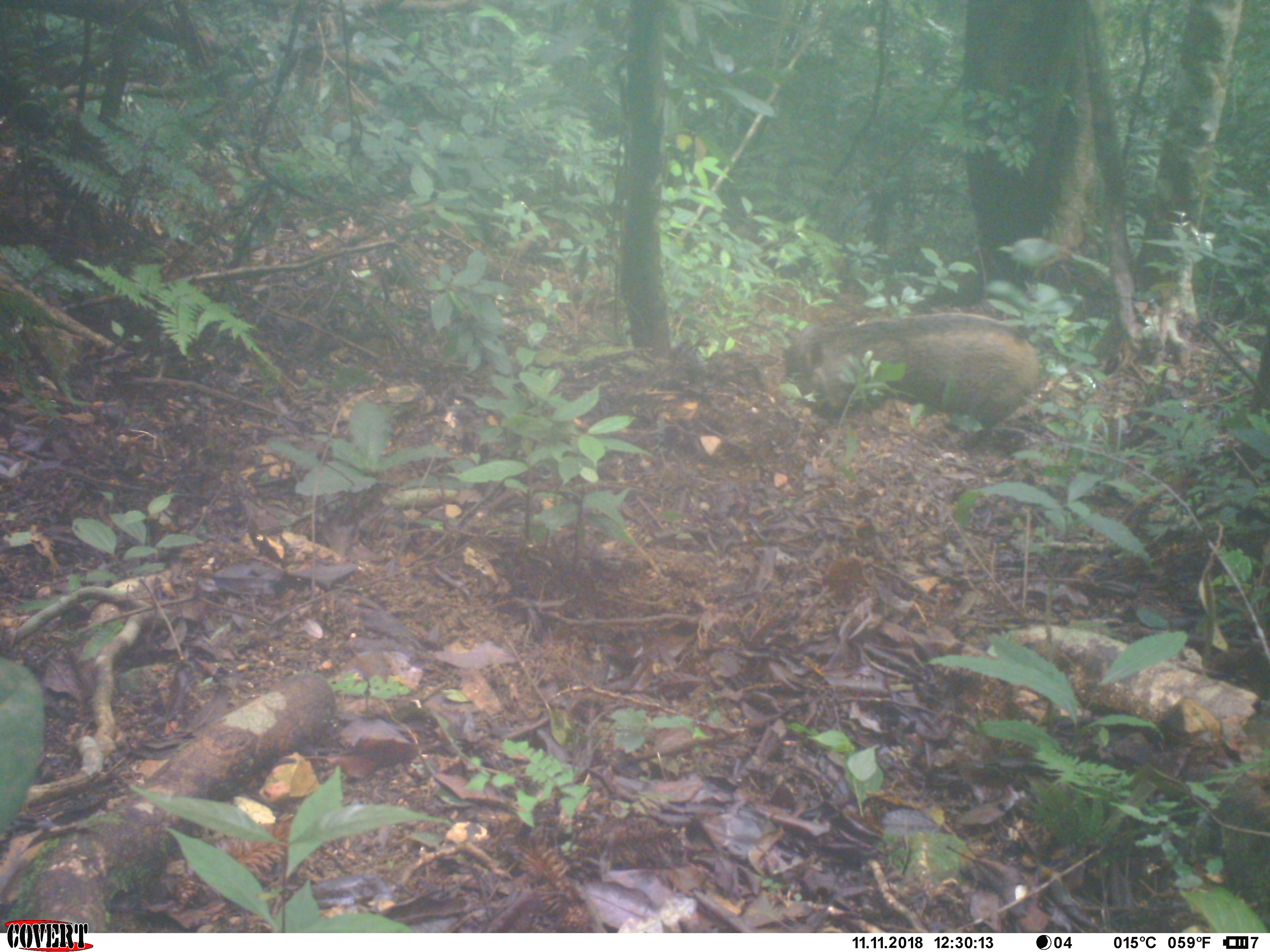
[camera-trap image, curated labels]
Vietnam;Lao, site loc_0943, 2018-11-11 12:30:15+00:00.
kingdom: Animalia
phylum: Chordata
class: Mammalia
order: Artiodactyla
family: Suidae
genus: Sus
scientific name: Sus scrofa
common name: eurasian wild pig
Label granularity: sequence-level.